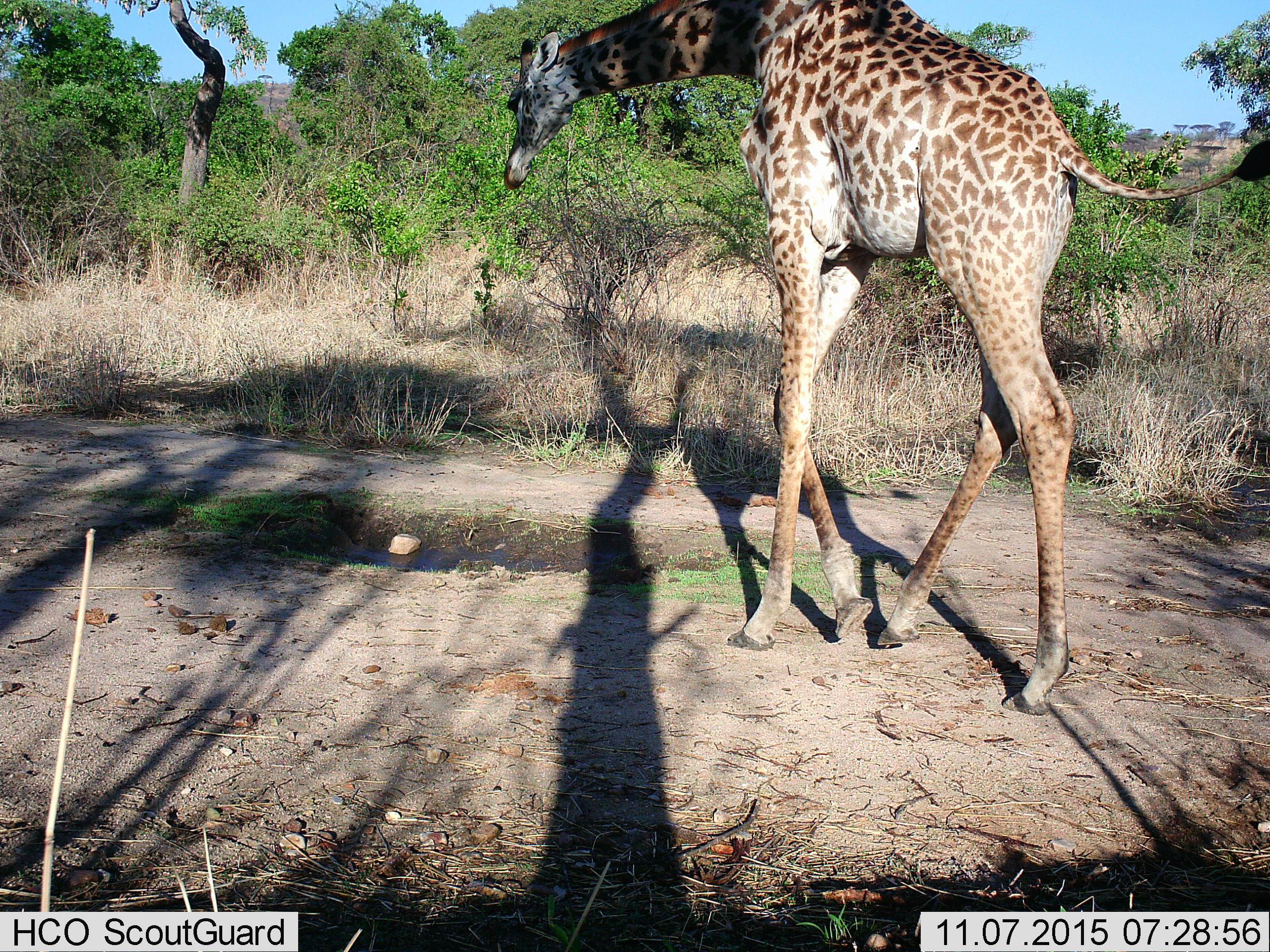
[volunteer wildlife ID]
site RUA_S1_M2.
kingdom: Animalia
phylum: Chordata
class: Mammalia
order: Artiodactyla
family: Giraffidae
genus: Giraffa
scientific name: Giraffa camelopardalis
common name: giraffe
Giraffe (Giraffa camelopardalis), count 1. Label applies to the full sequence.